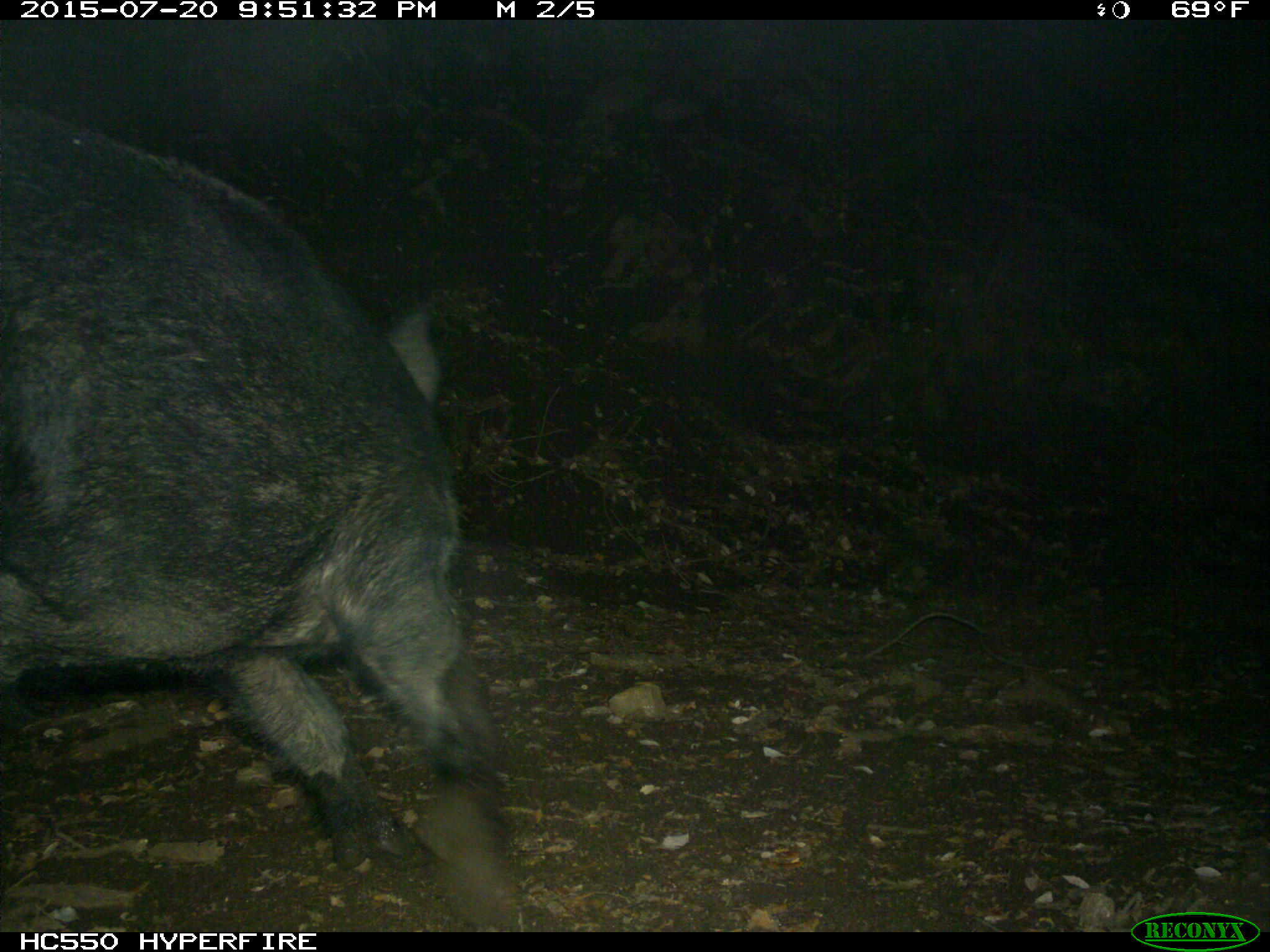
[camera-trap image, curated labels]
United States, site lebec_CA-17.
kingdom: Animalia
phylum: Chordata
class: Mammalia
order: Artiodactyla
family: Suidae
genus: Sus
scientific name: Sus scrofa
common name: wild boar